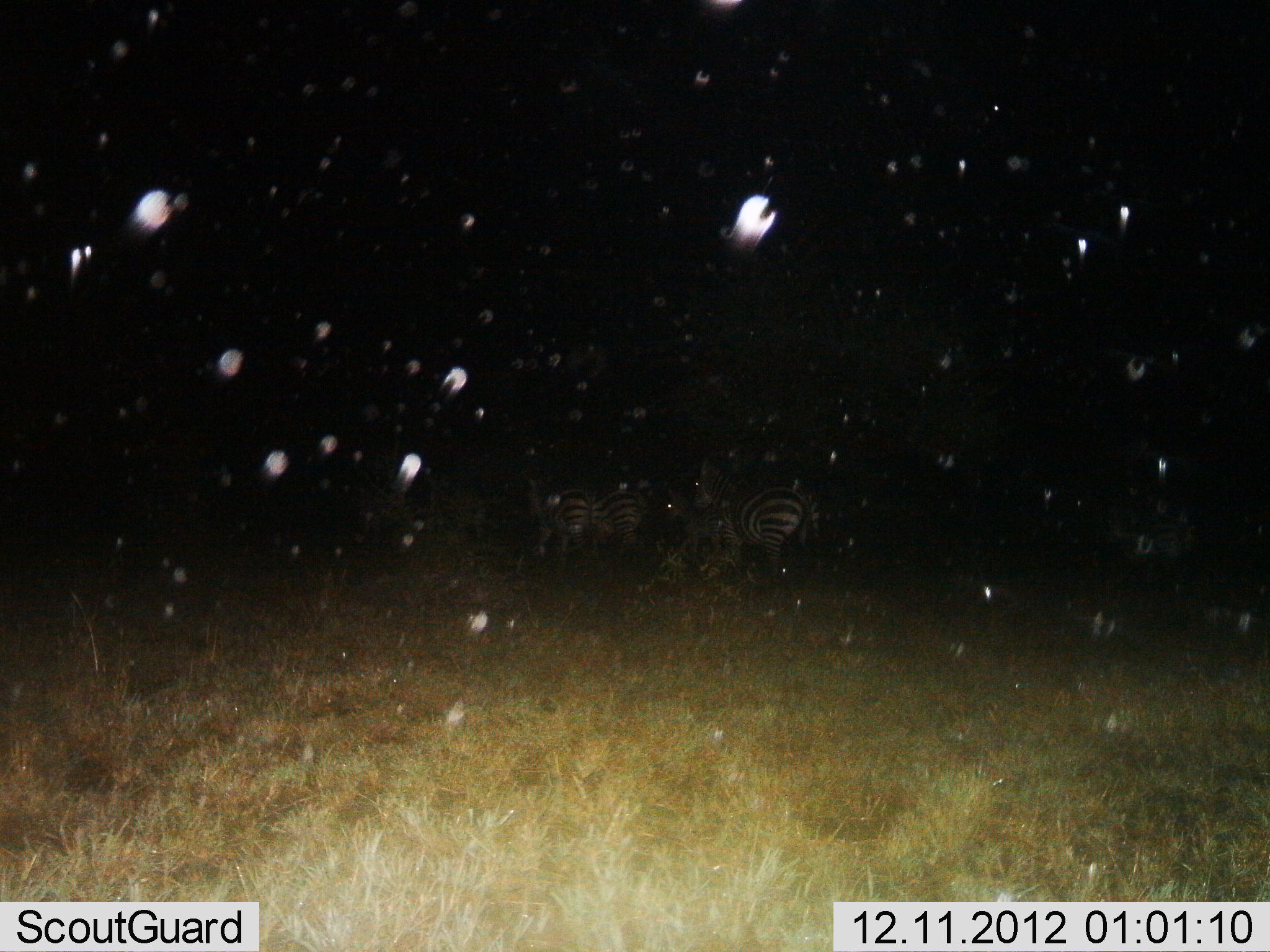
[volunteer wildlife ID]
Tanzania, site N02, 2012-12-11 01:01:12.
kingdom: Animalia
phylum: Chordata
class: Mammalia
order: Perissodactyla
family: Equidae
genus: Equus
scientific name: Equus quagga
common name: plains zebra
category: zebra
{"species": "zebra (plains zebra) (Equus quagga)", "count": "4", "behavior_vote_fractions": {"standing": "43%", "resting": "4%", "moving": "57%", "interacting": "4%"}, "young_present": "14%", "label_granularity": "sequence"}